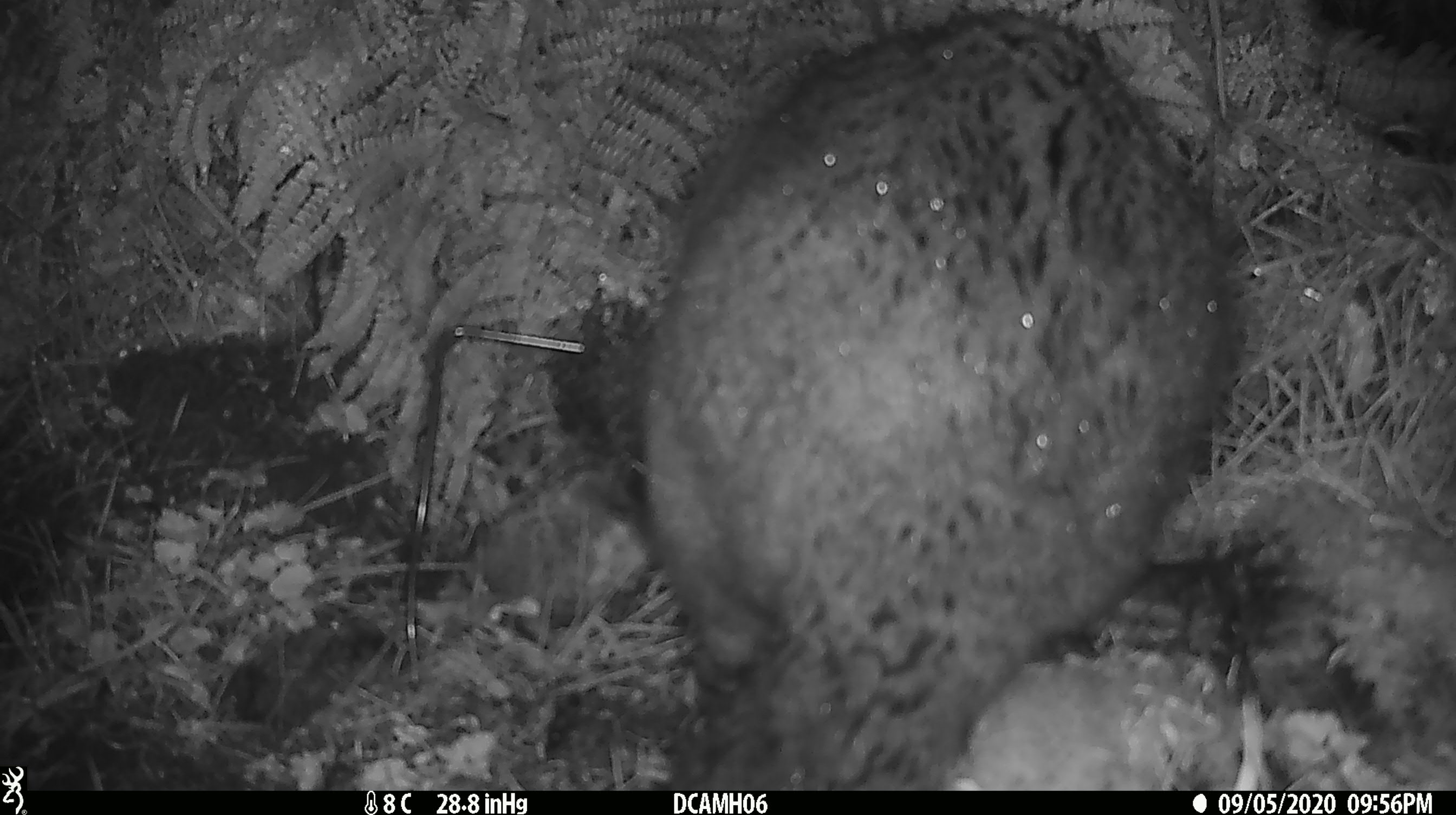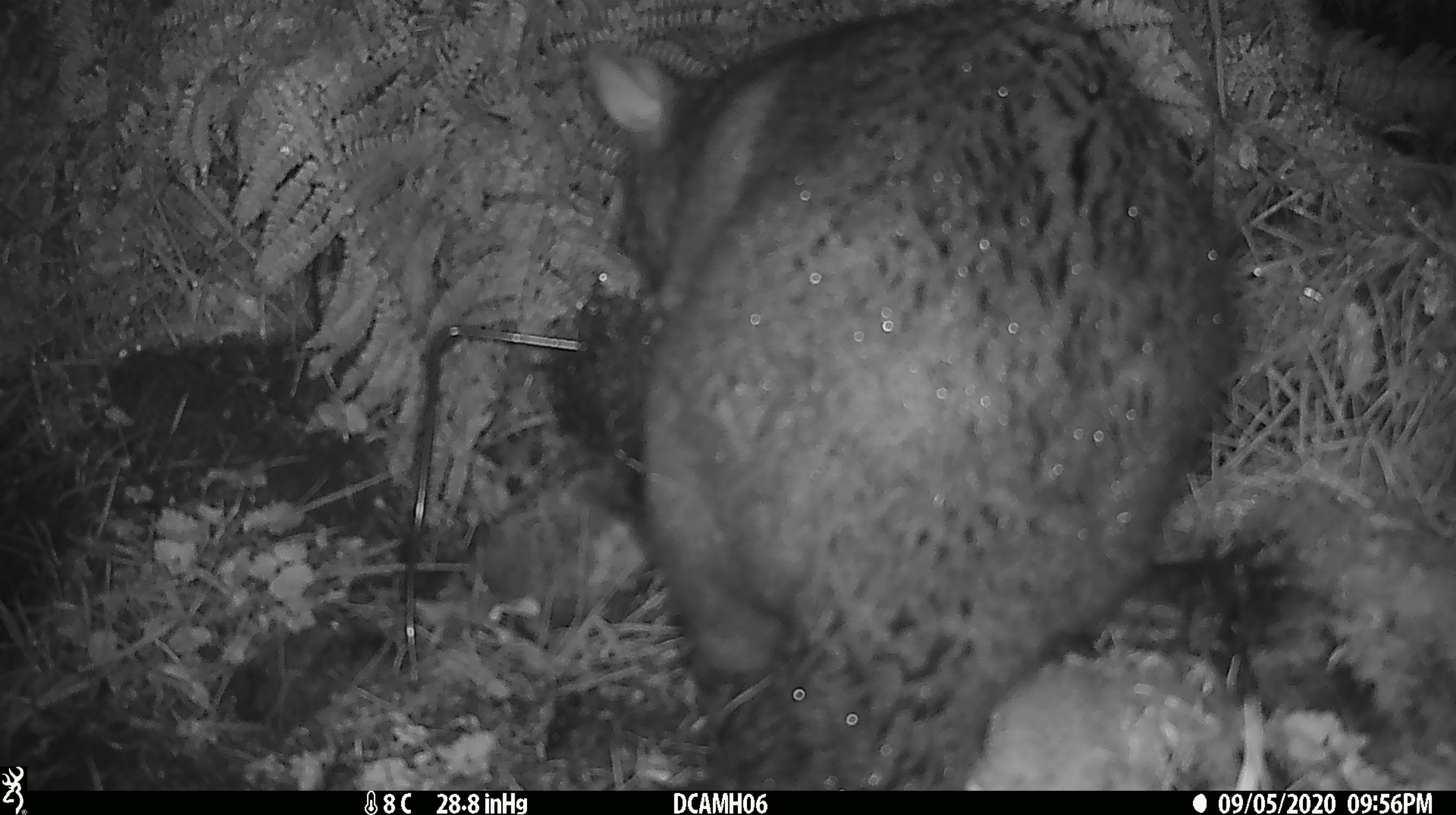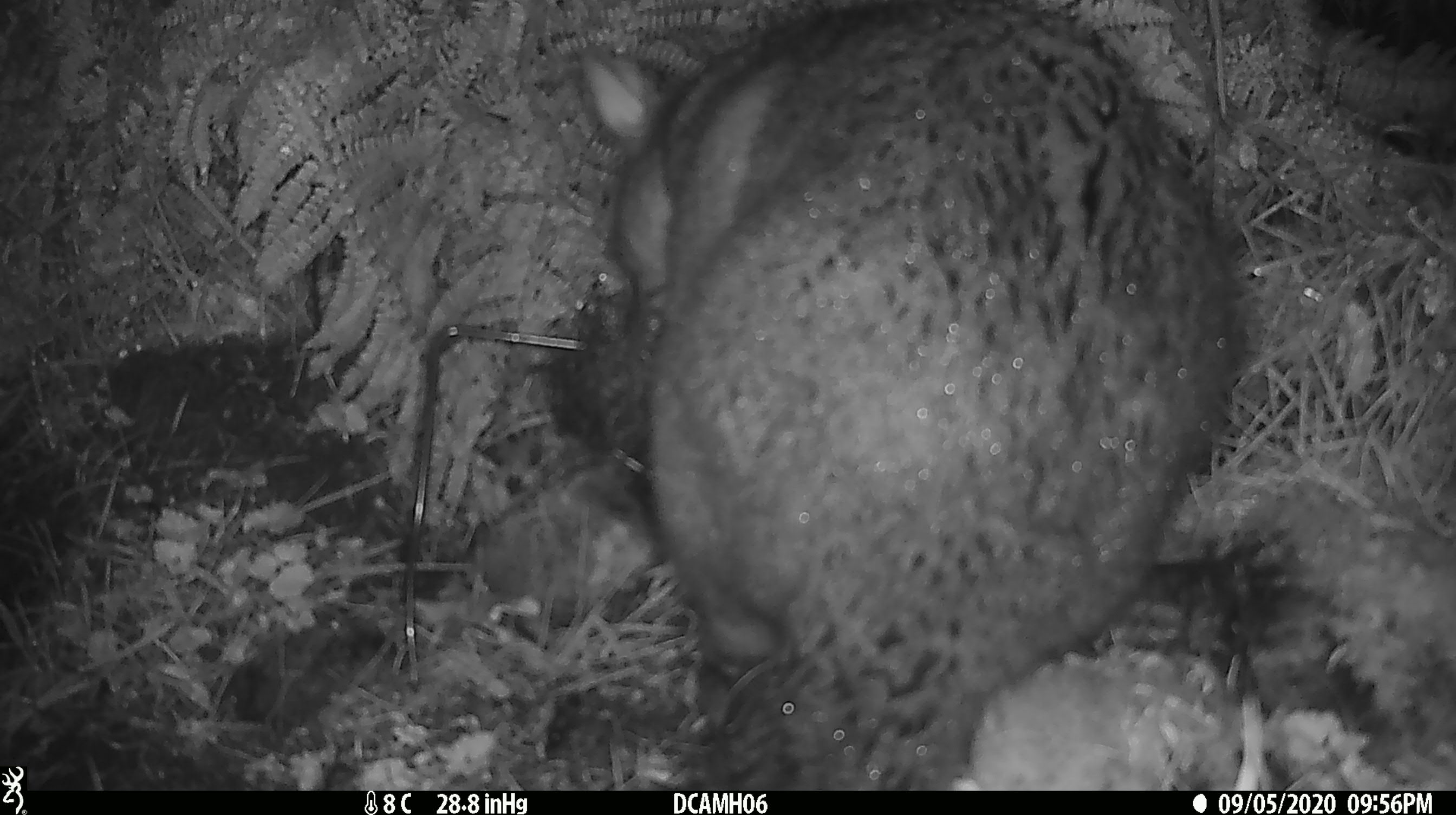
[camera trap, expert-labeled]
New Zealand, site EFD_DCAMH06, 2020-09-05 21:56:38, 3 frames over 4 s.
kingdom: Animalia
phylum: Chordata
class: Mammalia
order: Diprotodontia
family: Phalangeridae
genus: Trichosurus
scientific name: Trichosurus vulpecula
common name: common brushtail possum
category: possum